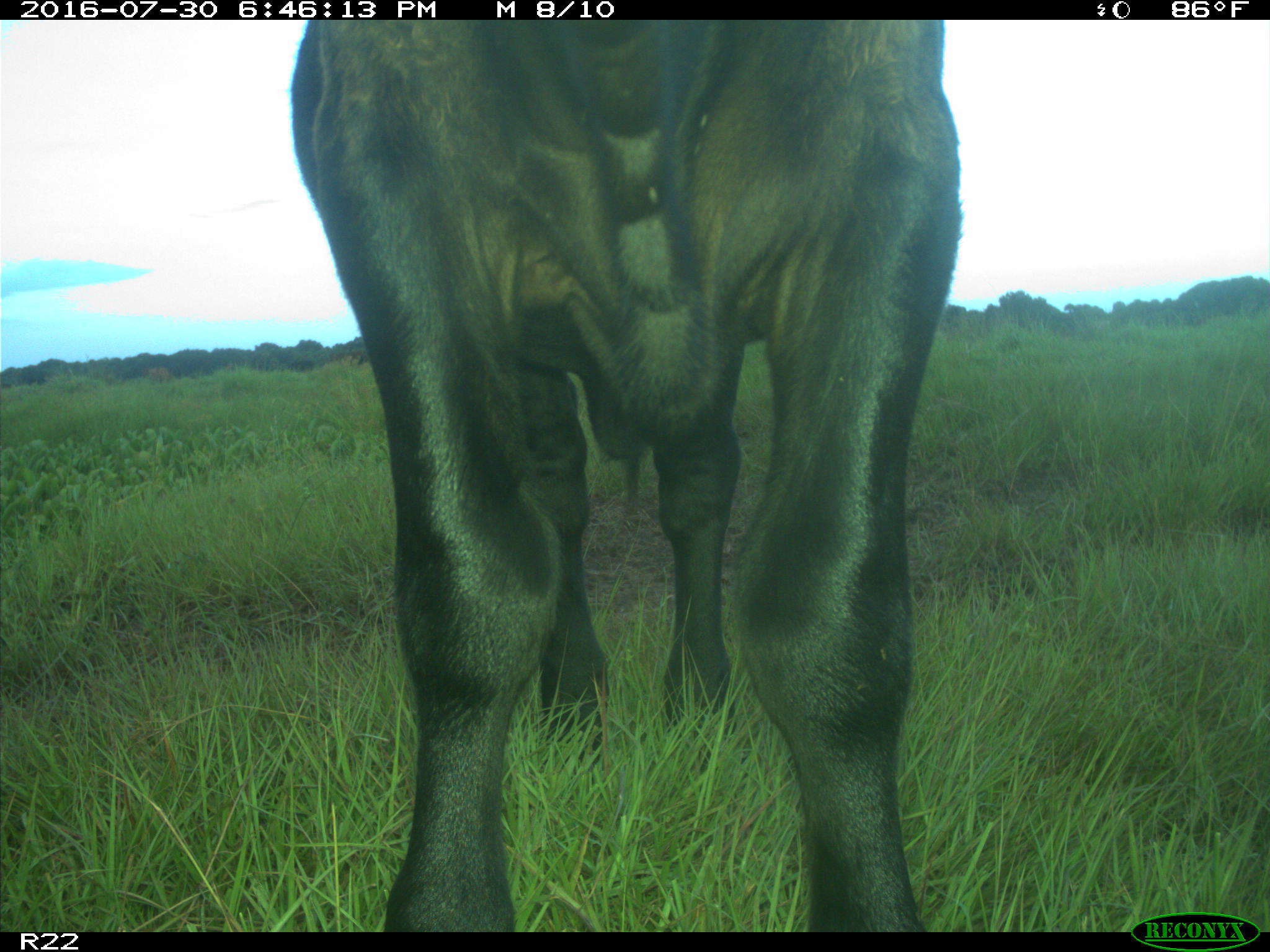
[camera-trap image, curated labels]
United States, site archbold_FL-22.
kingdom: Animalia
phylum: Chordata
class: Mammalia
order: Artiodactyla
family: Bovidae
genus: Bos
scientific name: Bos taurus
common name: domestic cow